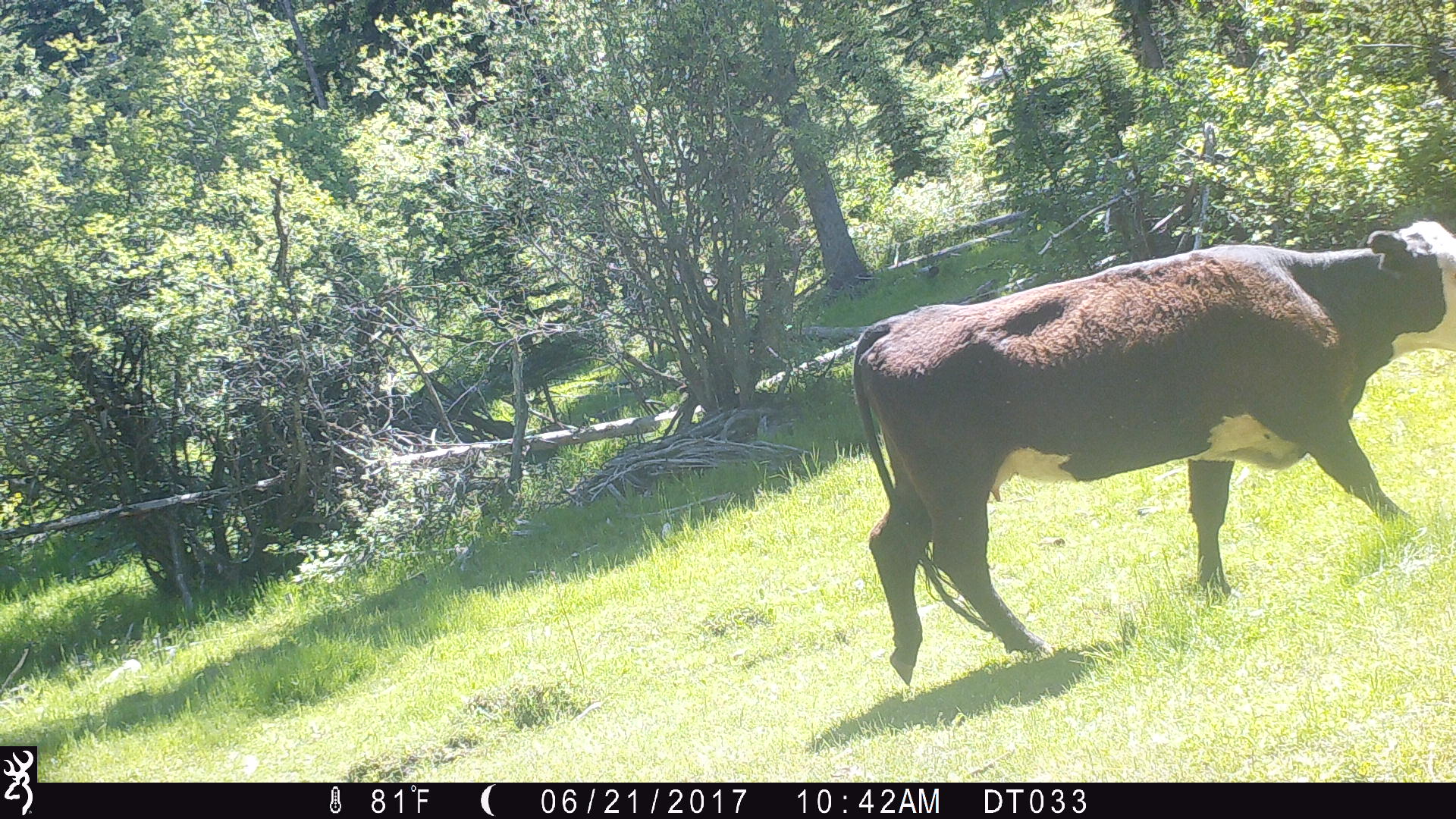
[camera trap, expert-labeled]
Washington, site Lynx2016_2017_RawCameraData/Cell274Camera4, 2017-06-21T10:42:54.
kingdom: Animalia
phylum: Chordata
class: Mammalia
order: Artiodactyla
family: Bovidae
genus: Bos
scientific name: Bos taurus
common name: domestic cattle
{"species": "domestic cattle (Bos taurus)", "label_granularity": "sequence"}